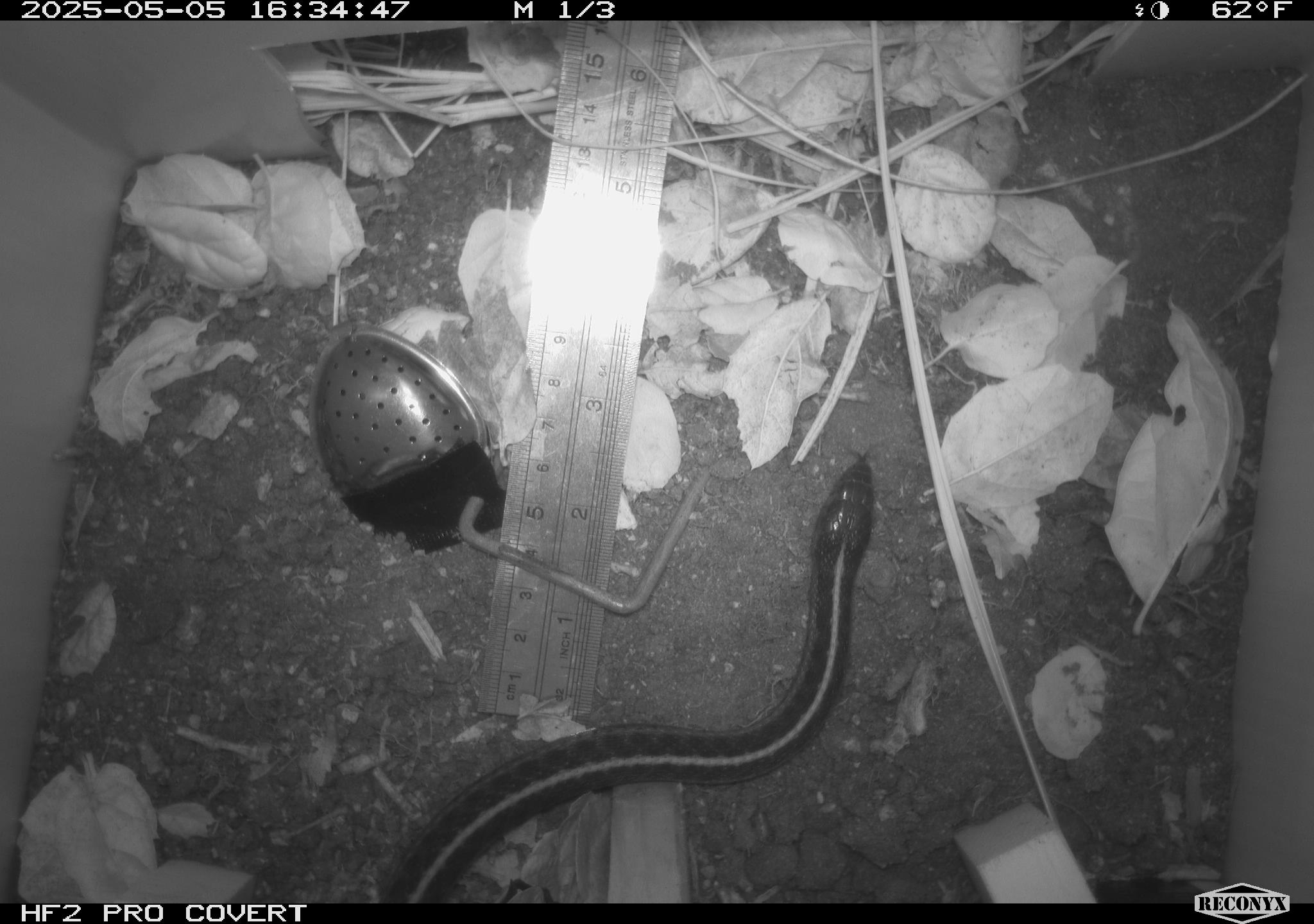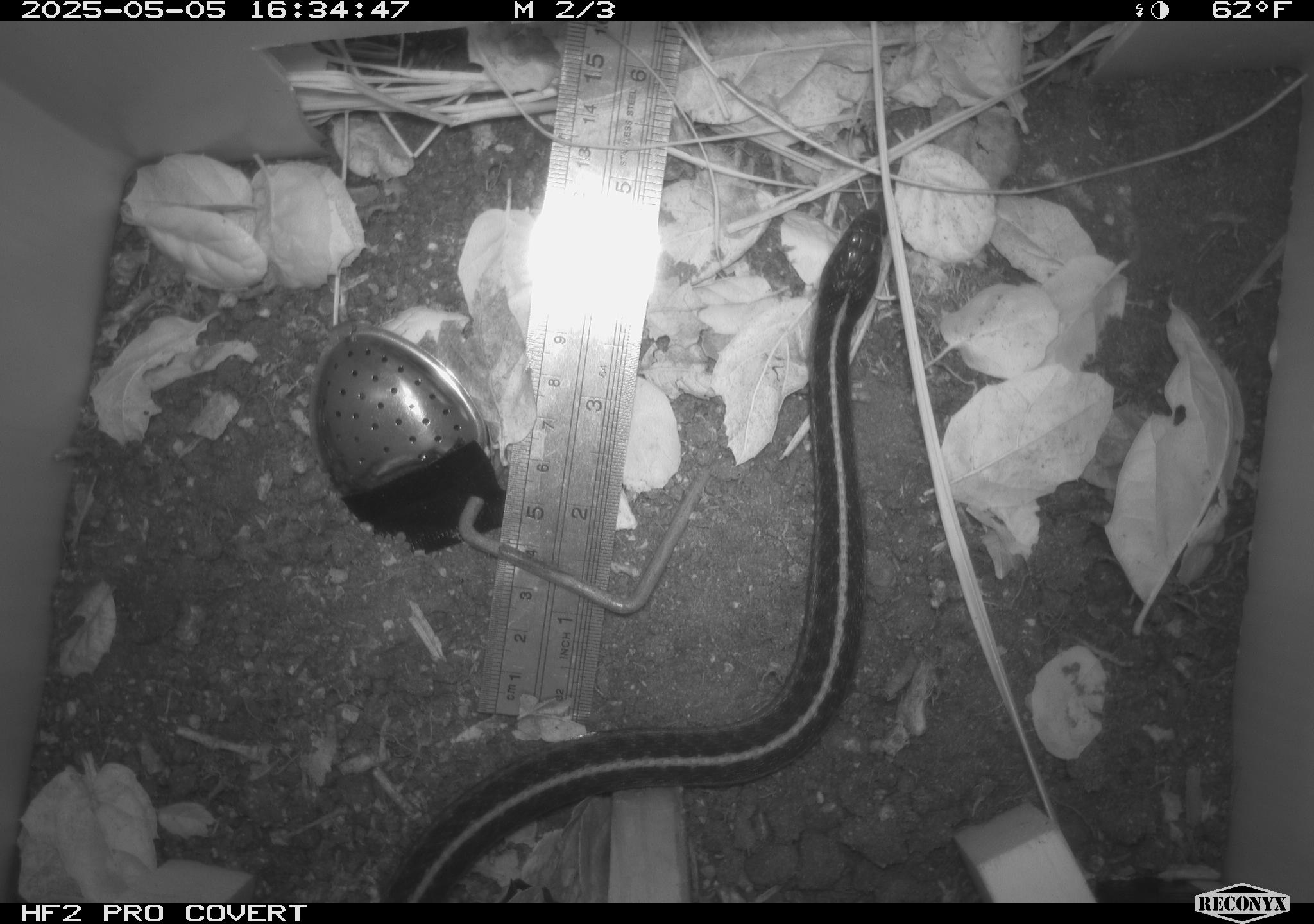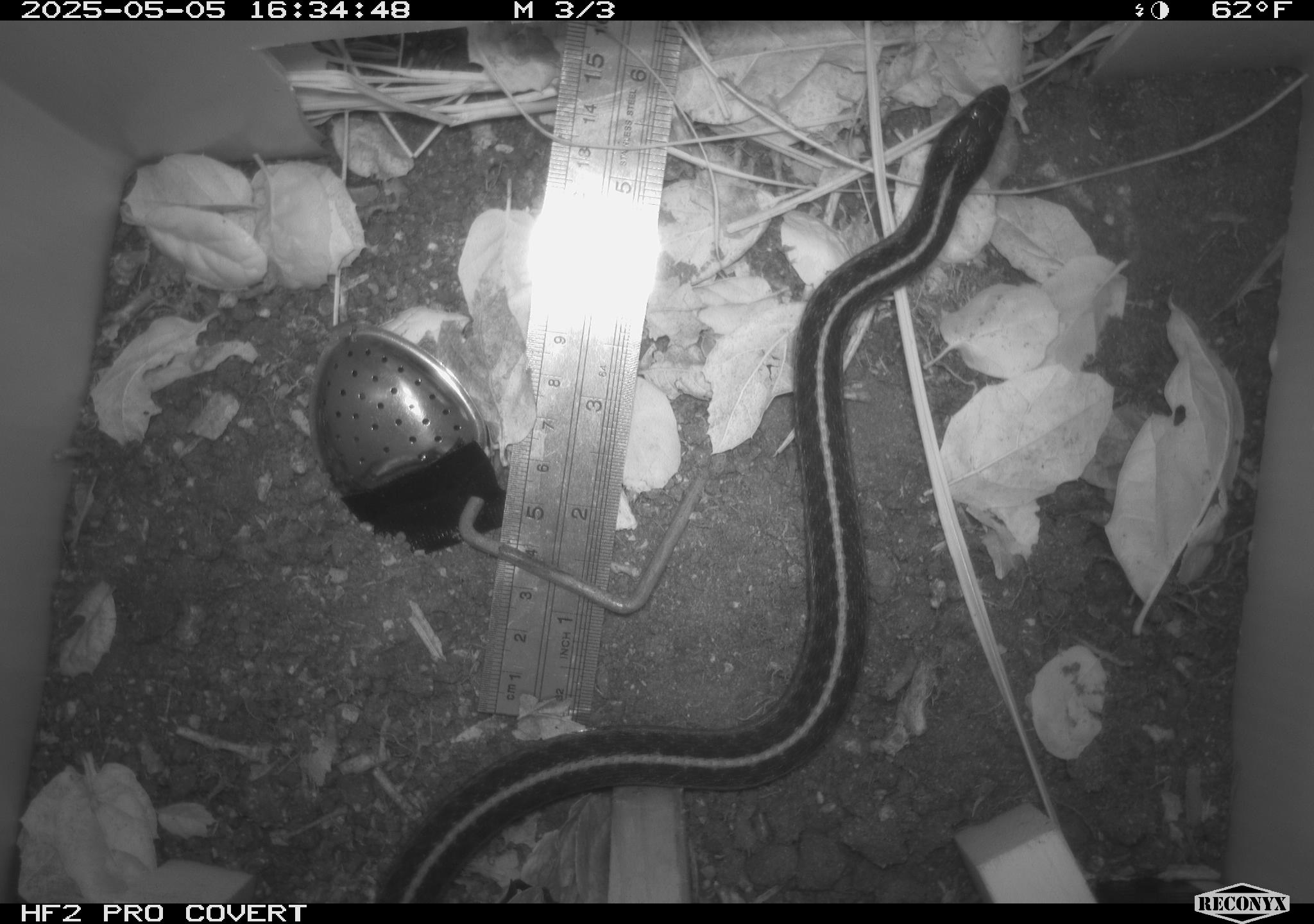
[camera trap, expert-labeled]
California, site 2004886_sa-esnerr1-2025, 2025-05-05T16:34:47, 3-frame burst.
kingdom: Animalia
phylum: Chordata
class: Reptilia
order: Squamata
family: Colubridae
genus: Thamnophis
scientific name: Thamnophis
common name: american gartersnakes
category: thamnophis species